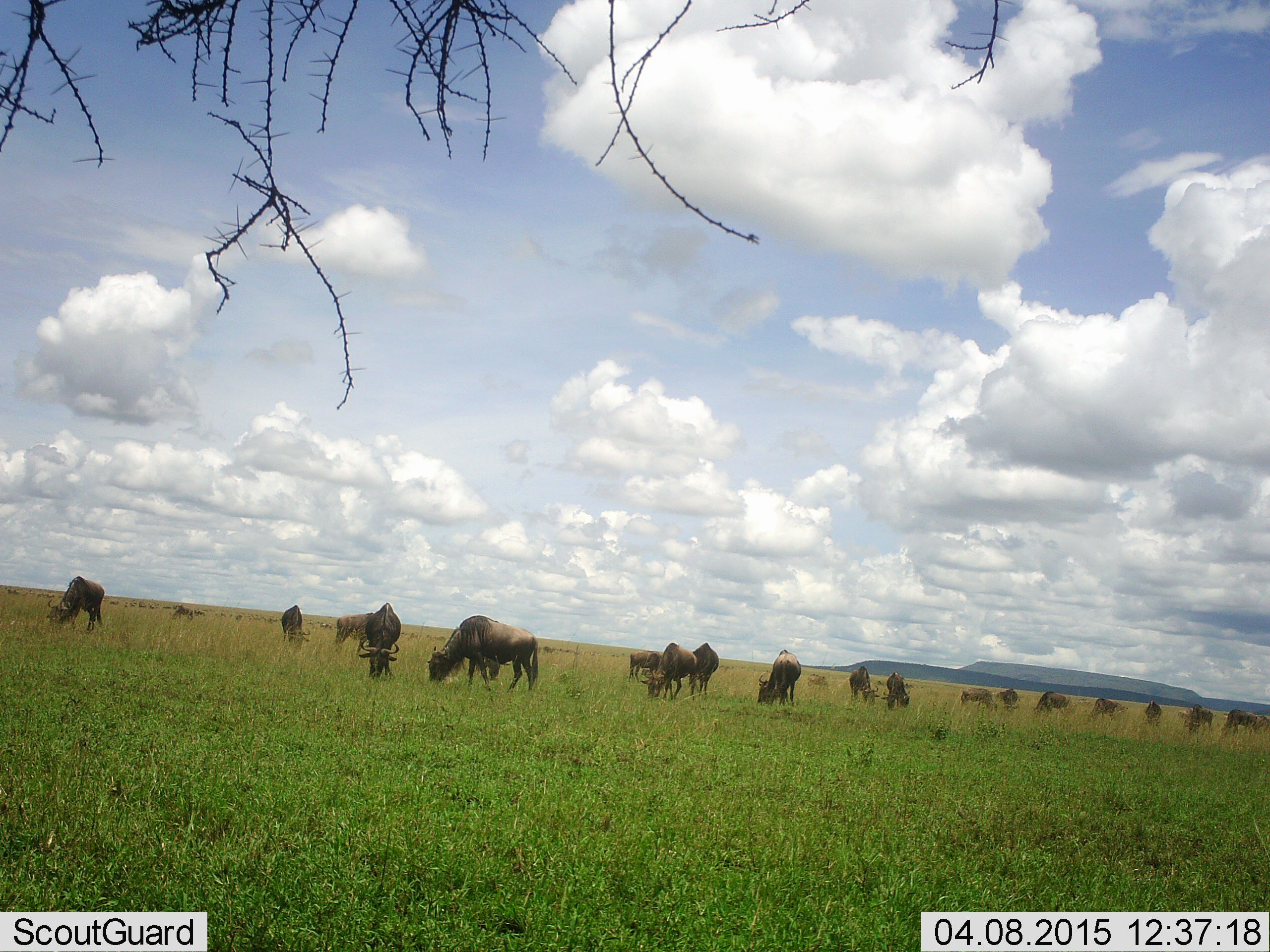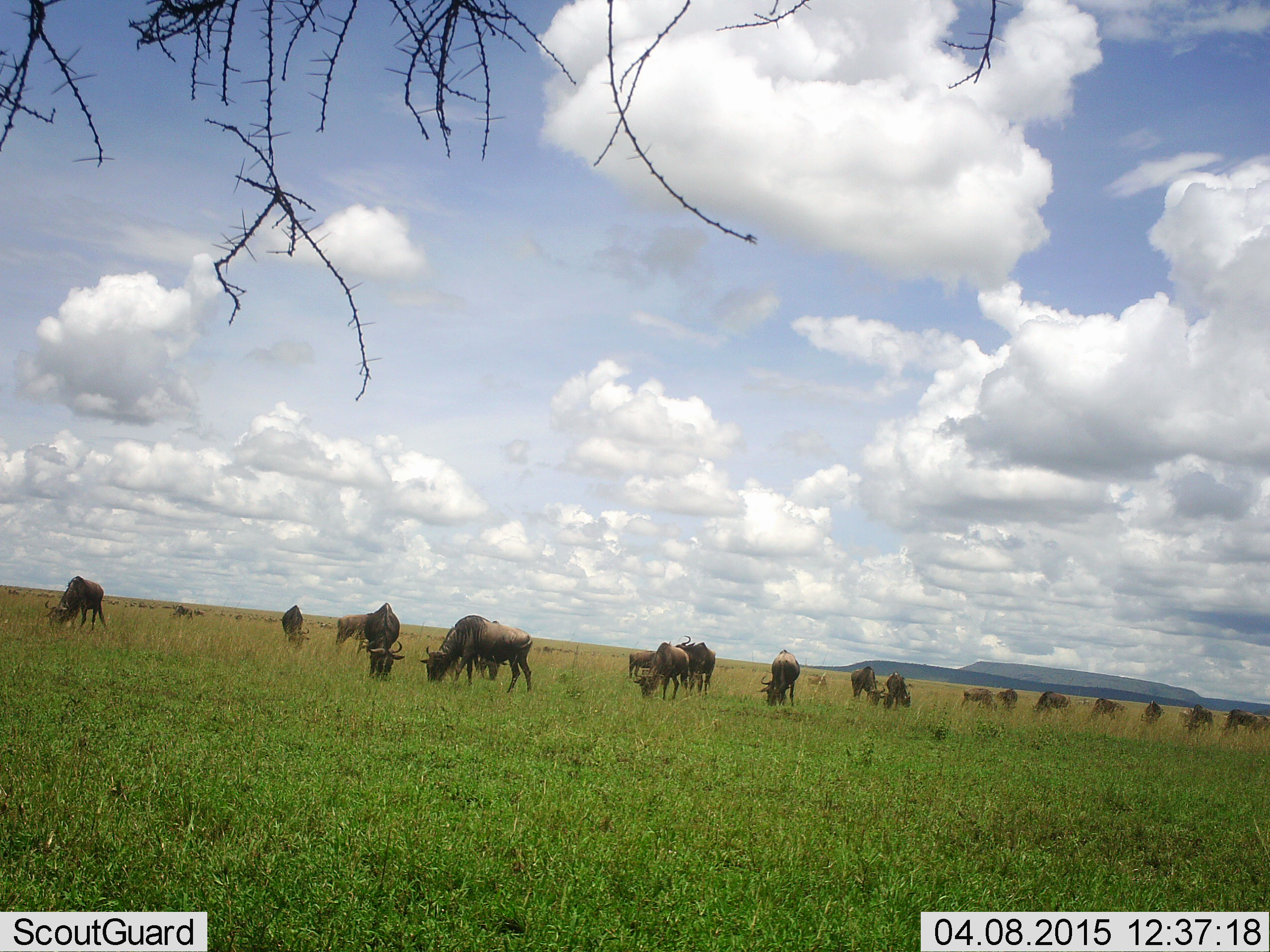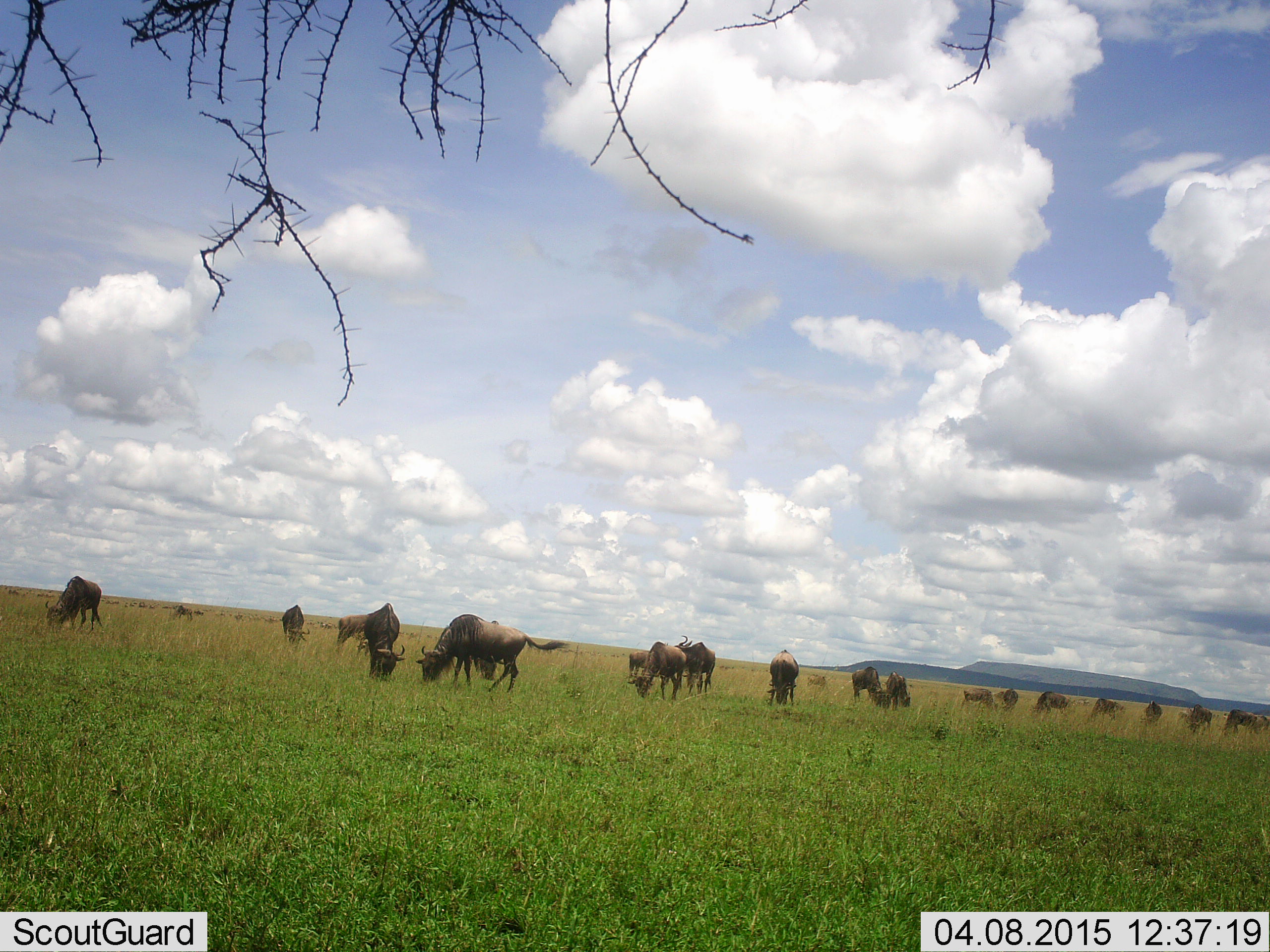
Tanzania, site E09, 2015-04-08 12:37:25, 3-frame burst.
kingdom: Animalia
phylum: Chordata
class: Mammalia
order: Artiodactyla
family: Bovidae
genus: Connochaetes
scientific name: Connochaetes taurinus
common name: blue wildebeest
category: wildebeest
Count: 11-50.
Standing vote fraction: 30%.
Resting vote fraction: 0%.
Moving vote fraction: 0%.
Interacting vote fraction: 0%.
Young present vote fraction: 0%.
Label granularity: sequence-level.